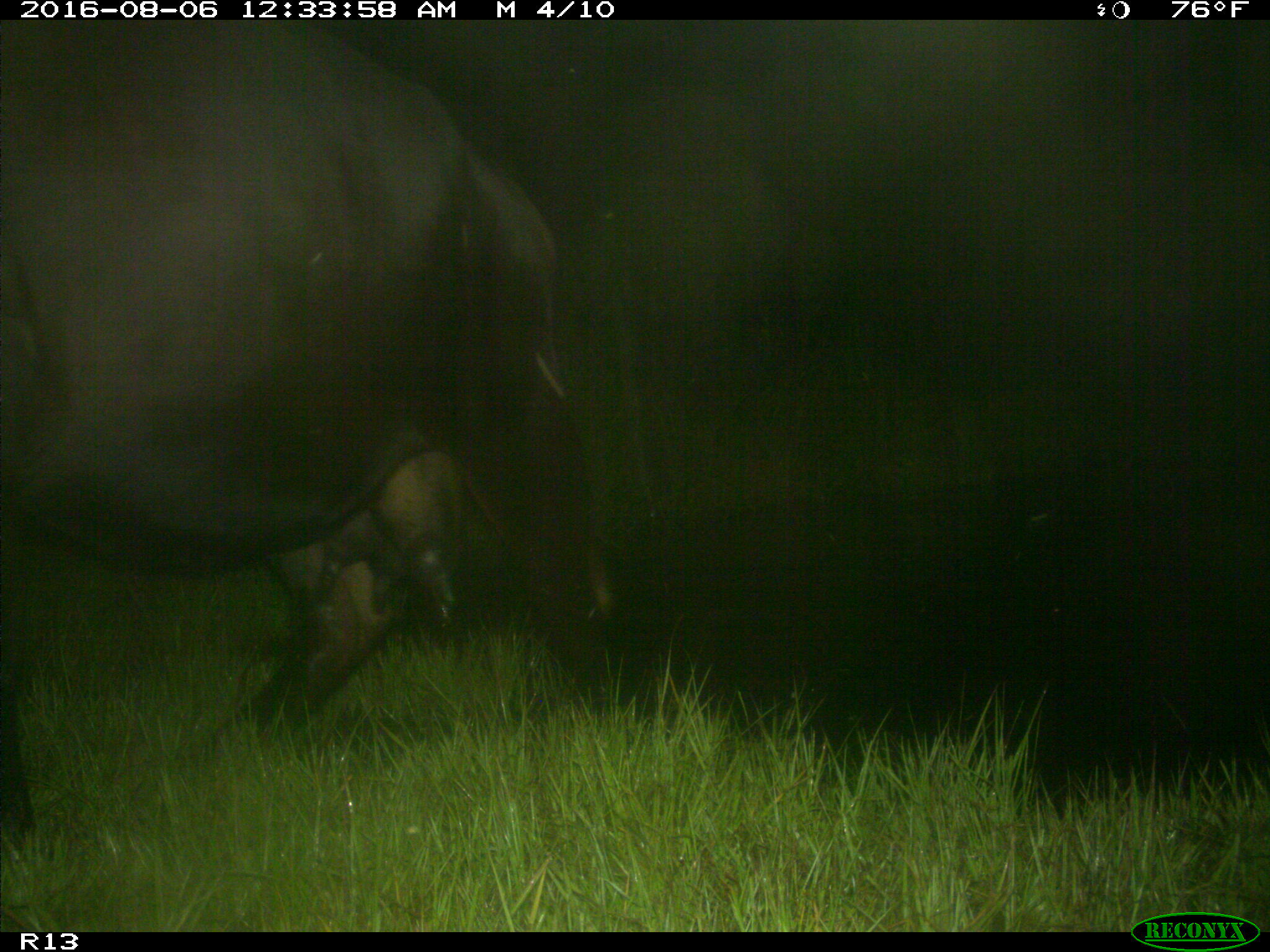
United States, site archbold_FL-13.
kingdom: Animalia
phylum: Chordata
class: Mammalia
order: Artiodactyla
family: Bovidae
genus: Bos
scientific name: Bos taurus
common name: domestic cow